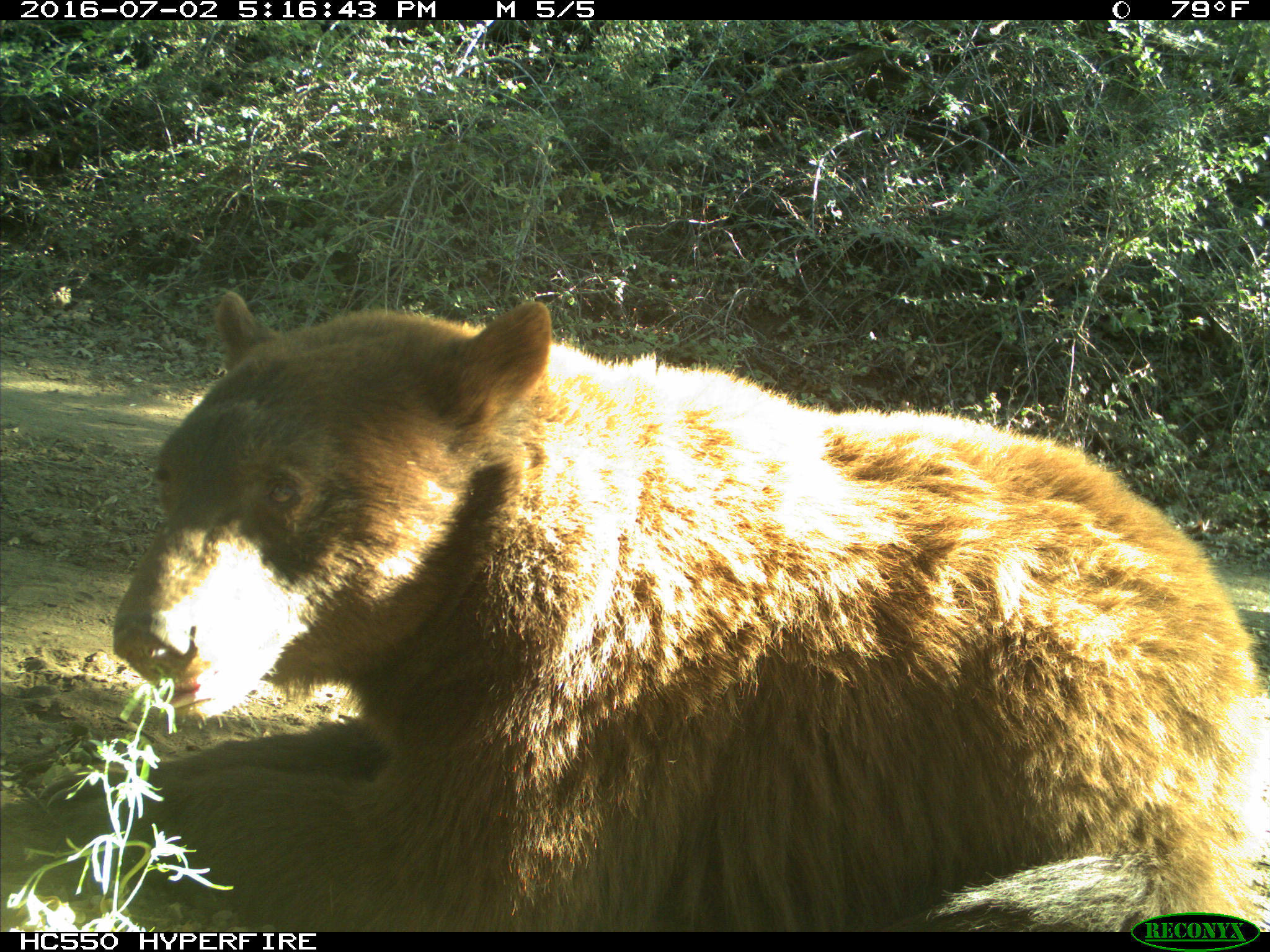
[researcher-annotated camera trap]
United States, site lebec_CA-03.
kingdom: Animalia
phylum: Chordata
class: Mammalia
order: Carnivora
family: Ursidae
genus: Ursus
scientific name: Ursus americanus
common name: american black bear